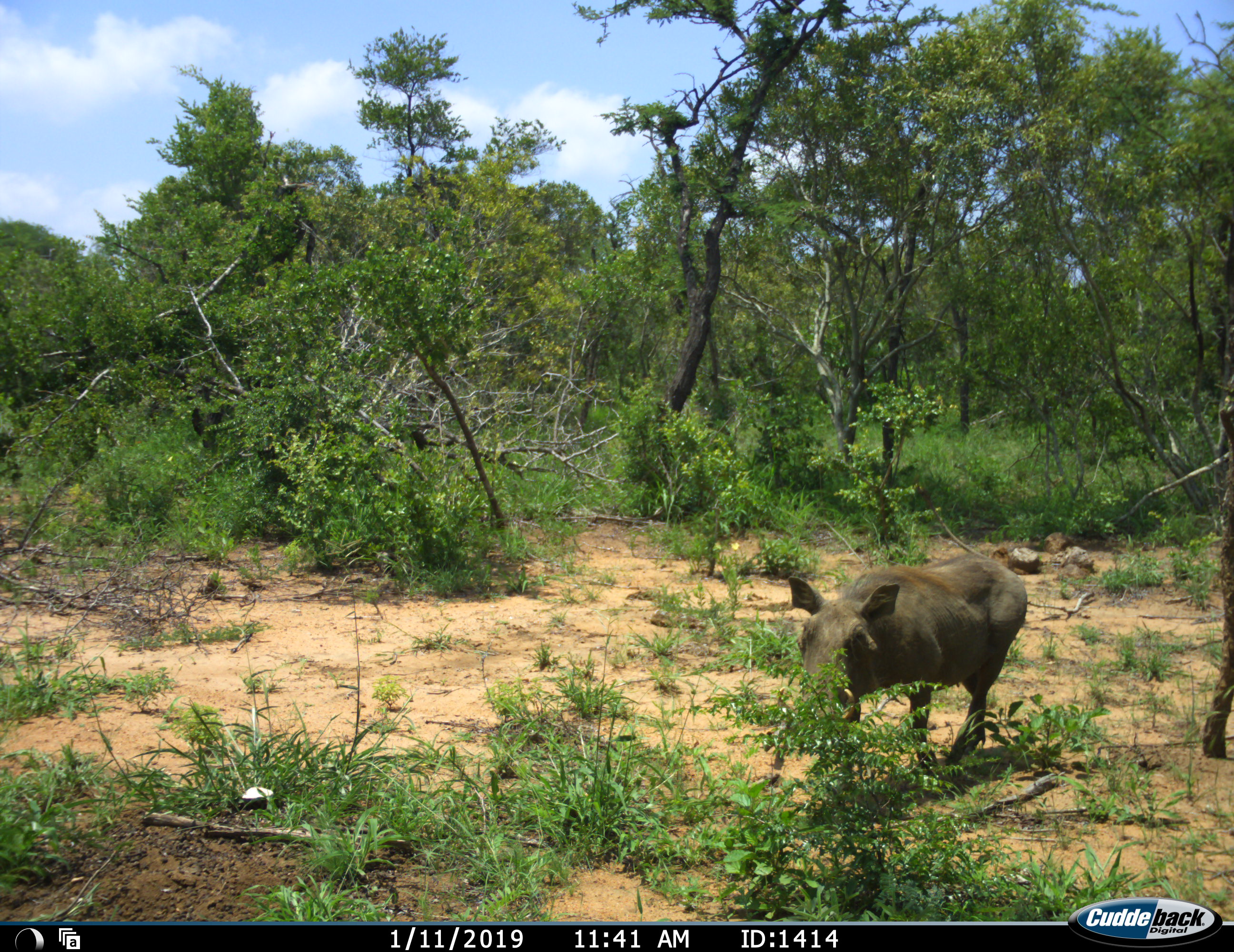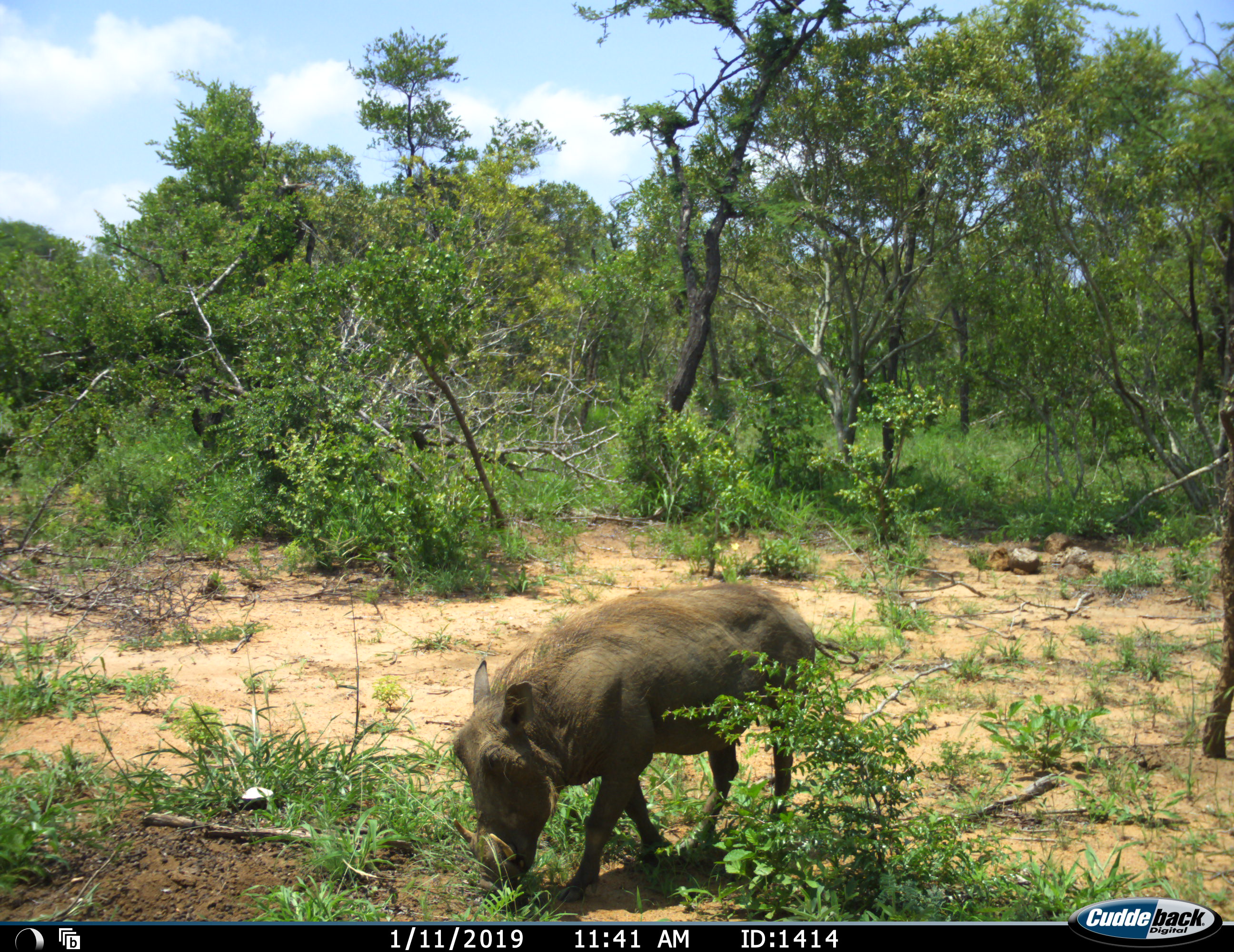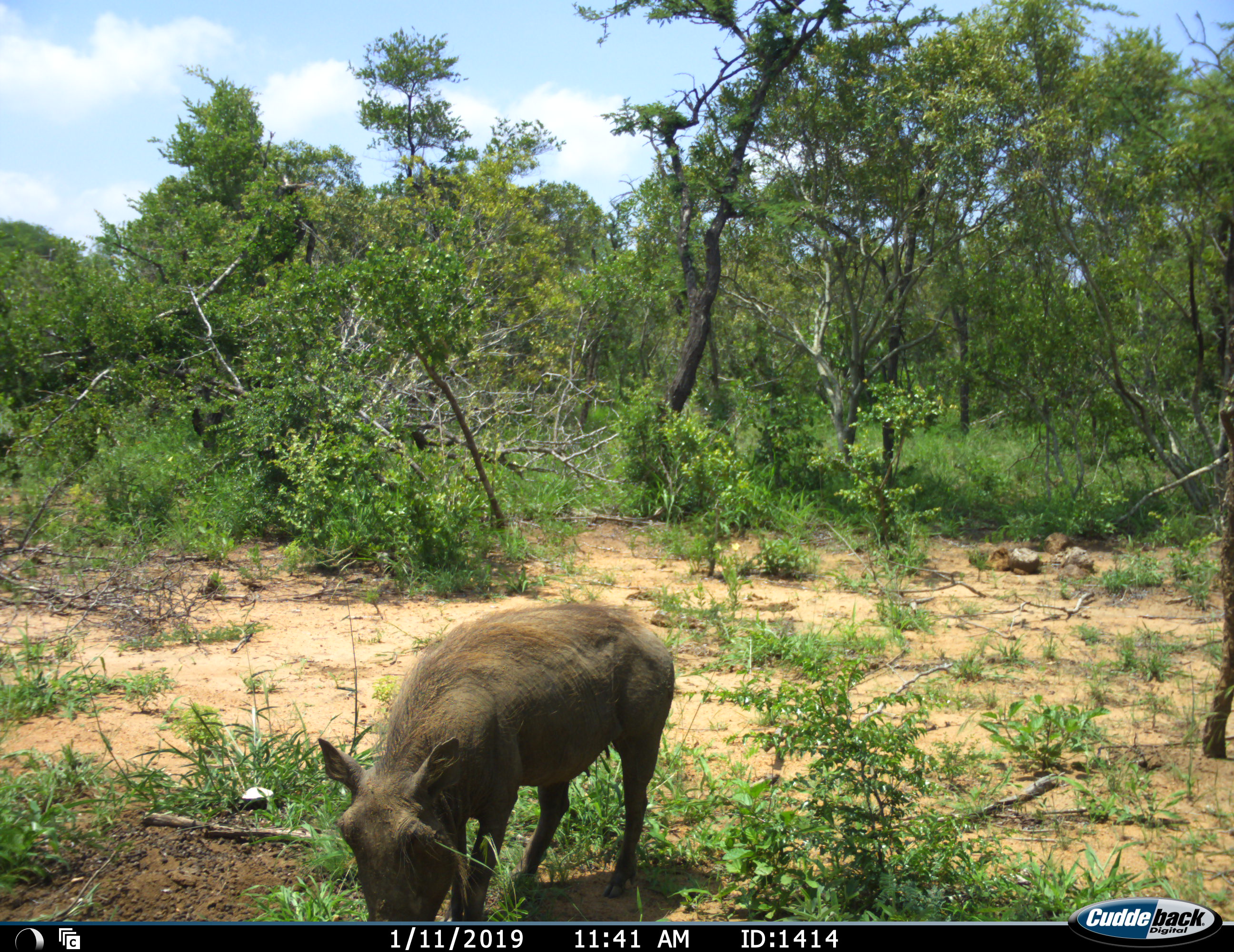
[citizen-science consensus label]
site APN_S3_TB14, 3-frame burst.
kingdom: Animalia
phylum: Chordata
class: Mammalia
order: Artiodactyla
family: Suidae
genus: Phacochoerus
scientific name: Phacochoerus africanus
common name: warthog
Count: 1.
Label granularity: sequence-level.